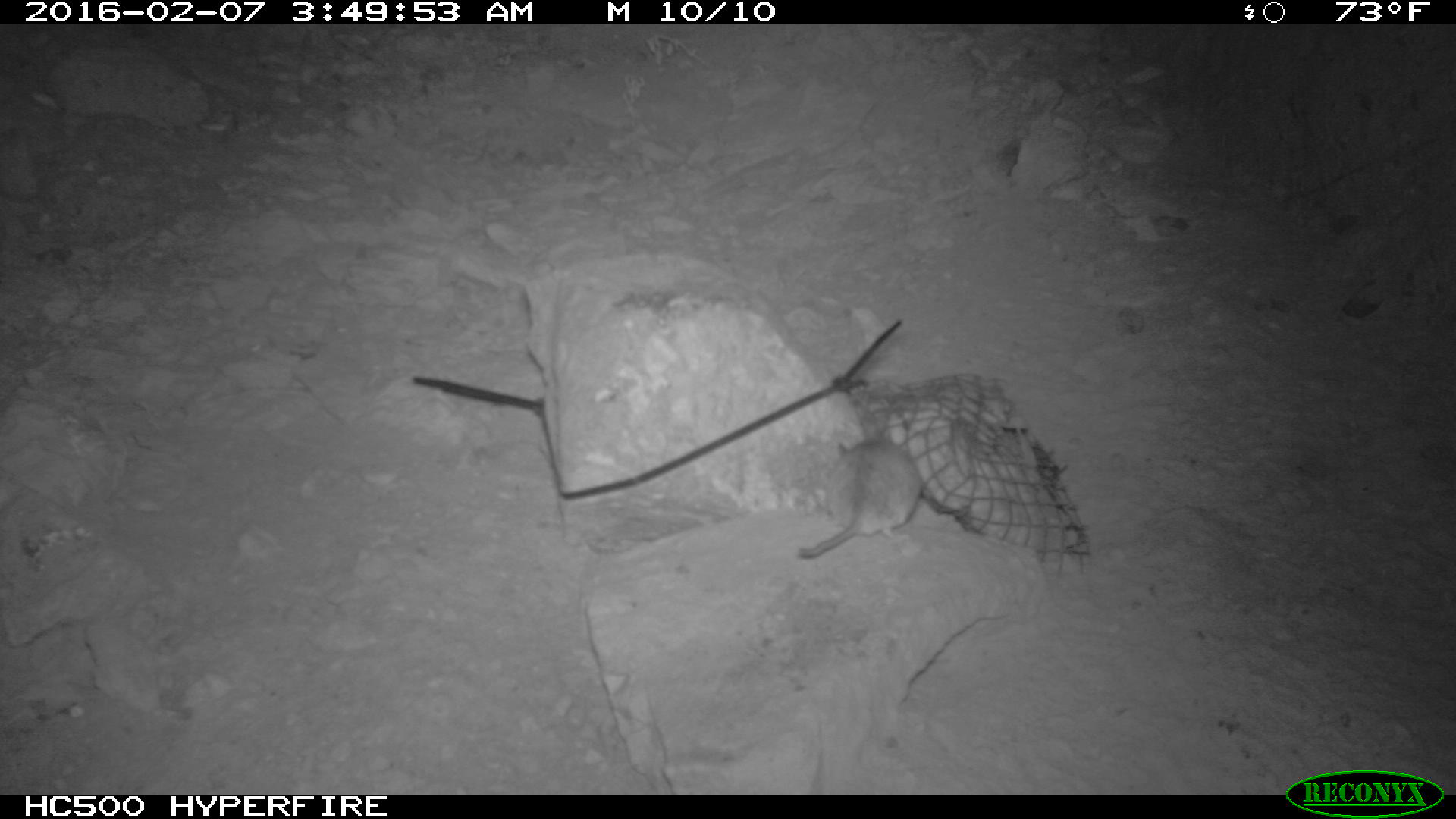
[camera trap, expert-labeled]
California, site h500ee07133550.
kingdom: Animalia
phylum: Chordata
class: Mammalia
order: Rodentia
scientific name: Rodentia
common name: rodent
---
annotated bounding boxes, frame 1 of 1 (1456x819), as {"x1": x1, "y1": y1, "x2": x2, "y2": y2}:
rodent: {"x1": 795, "y1": 417, "x2": 924, "y2": 559}